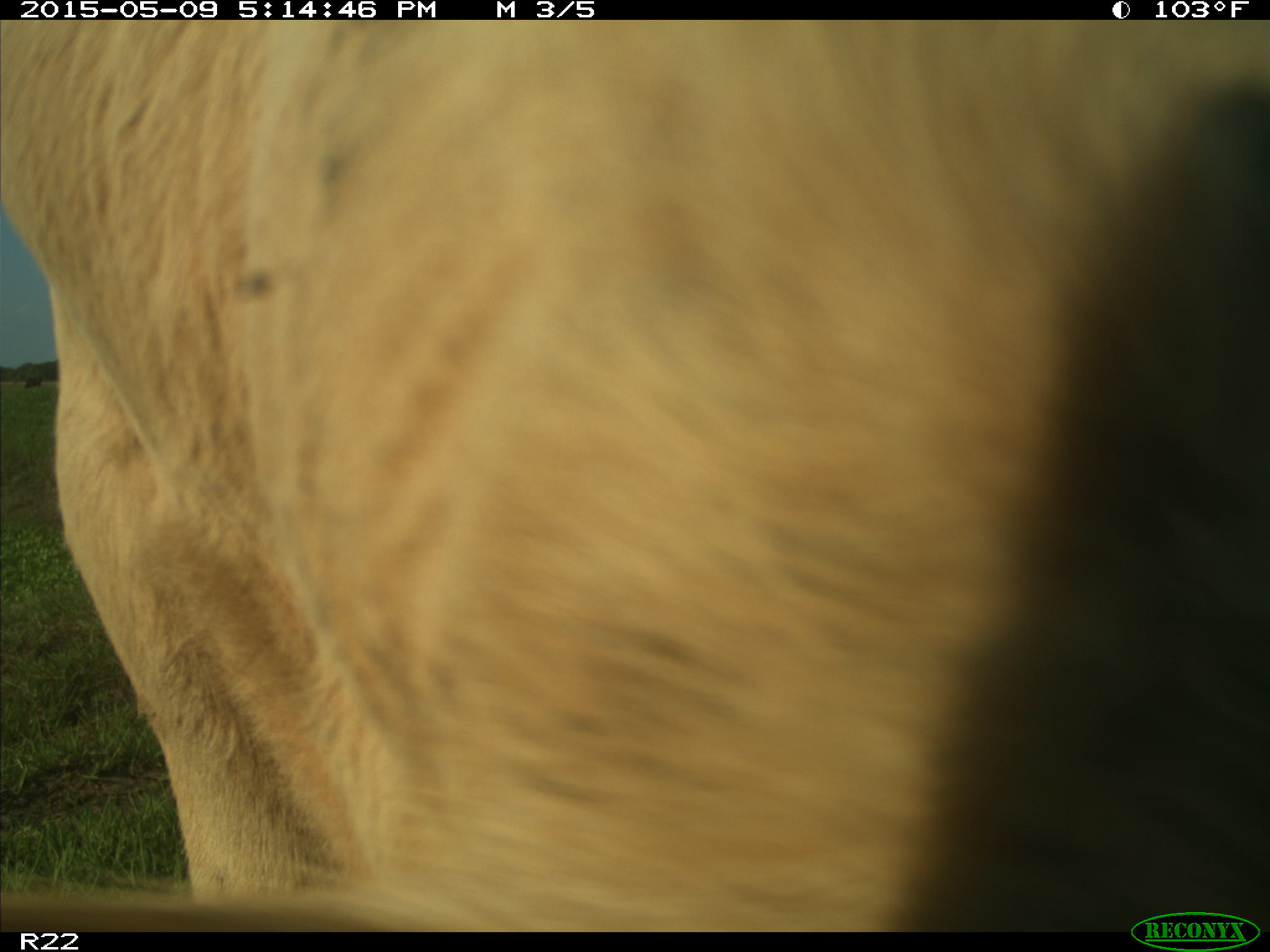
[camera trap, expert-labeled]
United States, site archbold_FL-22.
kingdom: Animalia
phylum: Chordata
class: Mammalia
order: Artiodactyla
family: Bovidae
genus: Bos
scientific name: Bos taurus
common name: domestic cow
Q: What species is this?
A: Bos taurus (domestic cow).